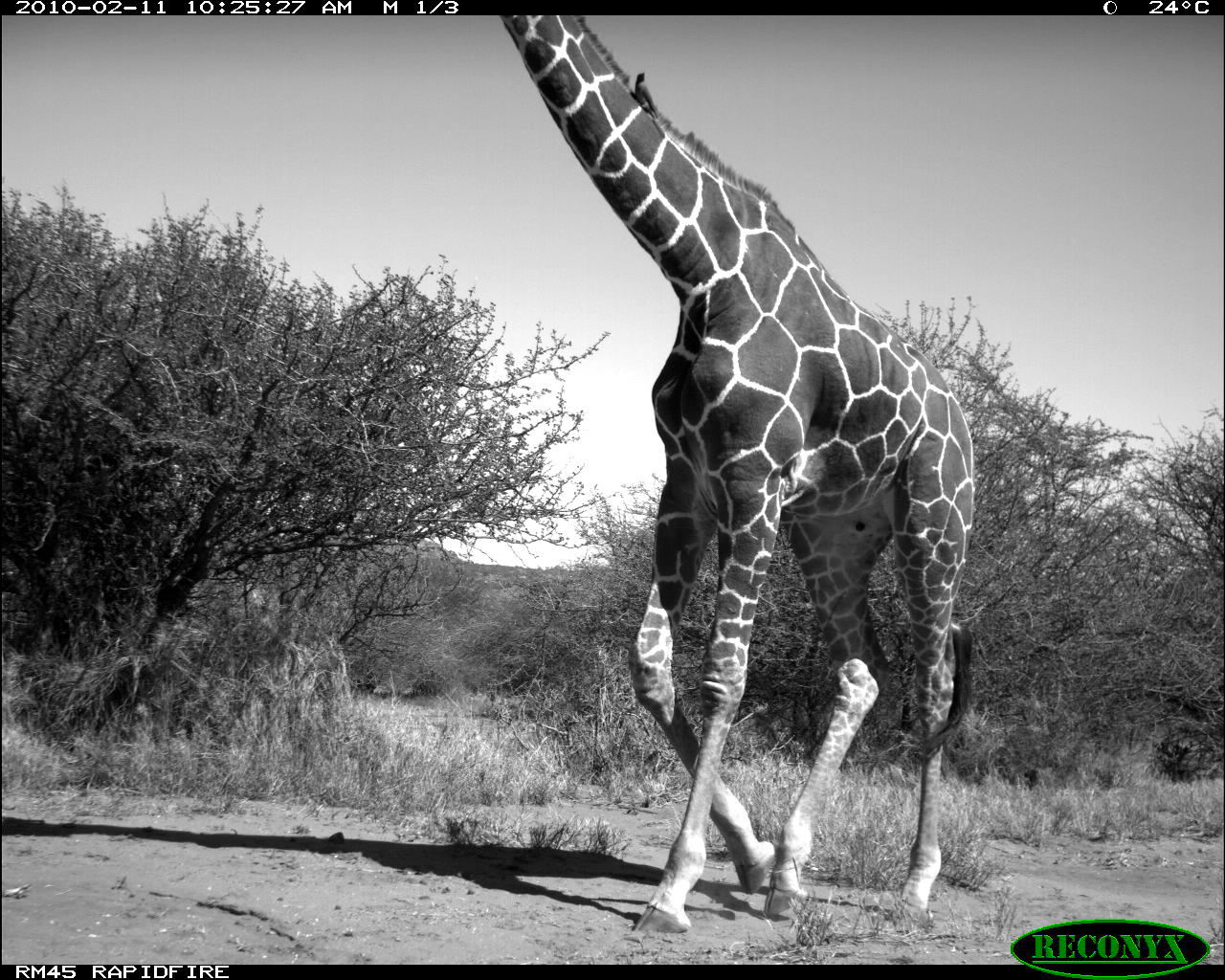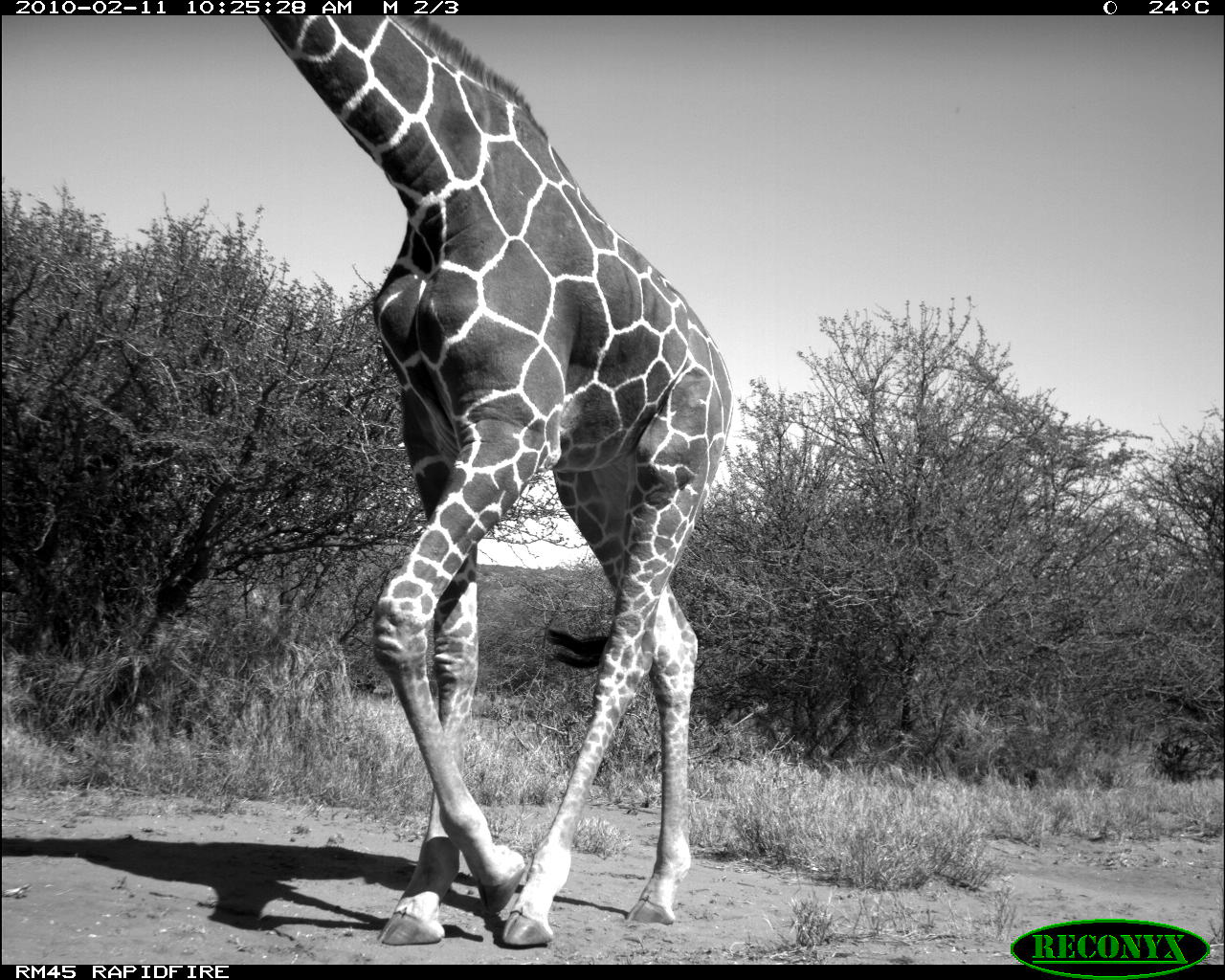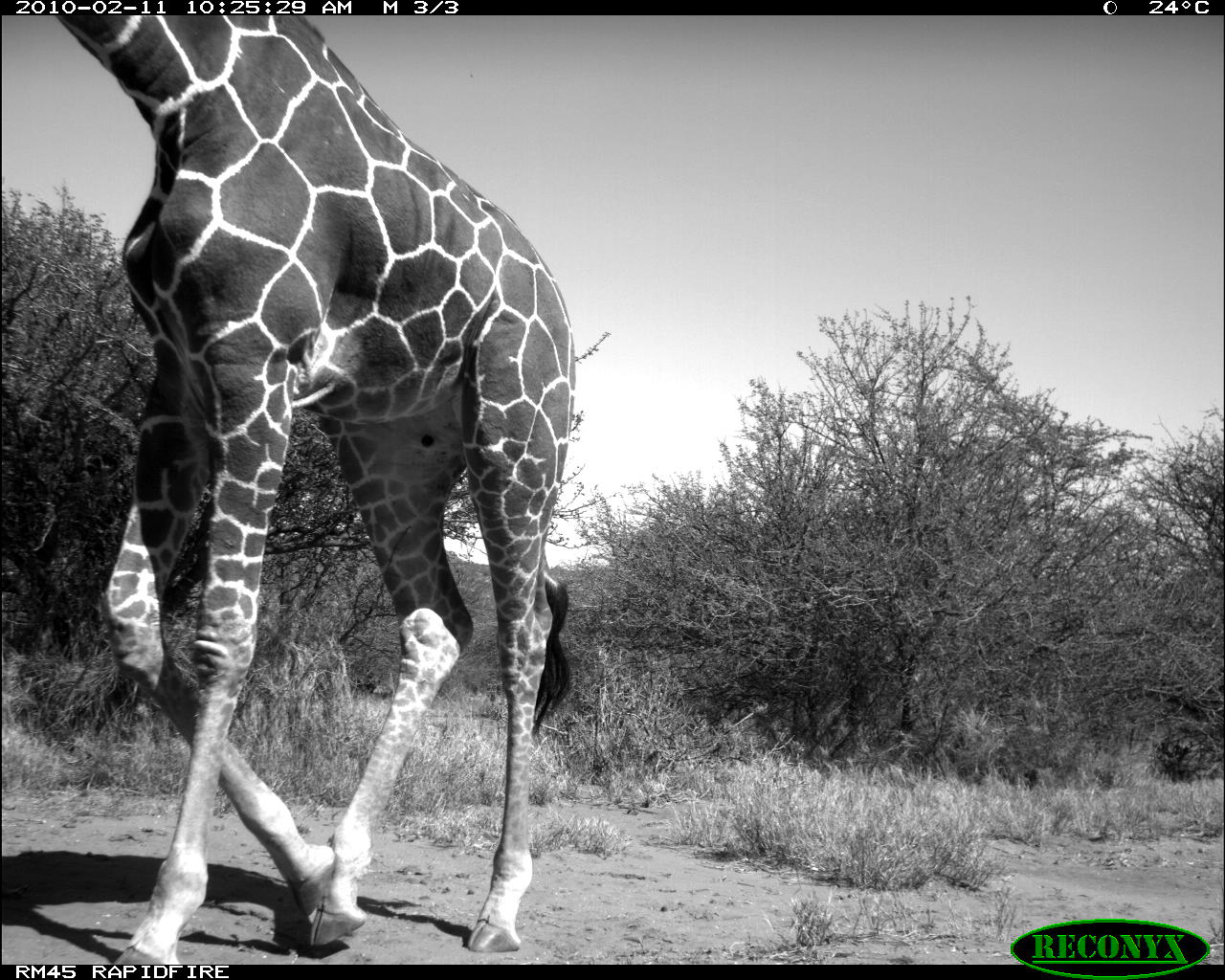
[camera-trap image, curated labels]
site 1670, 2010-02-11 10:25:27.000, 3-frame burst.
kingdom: Animalia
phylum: Chordata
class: Mammalia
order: Artiodactyla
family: Giraffidae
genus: Giraffa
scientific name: Giraffa camelopardalis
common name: giraffe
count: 1